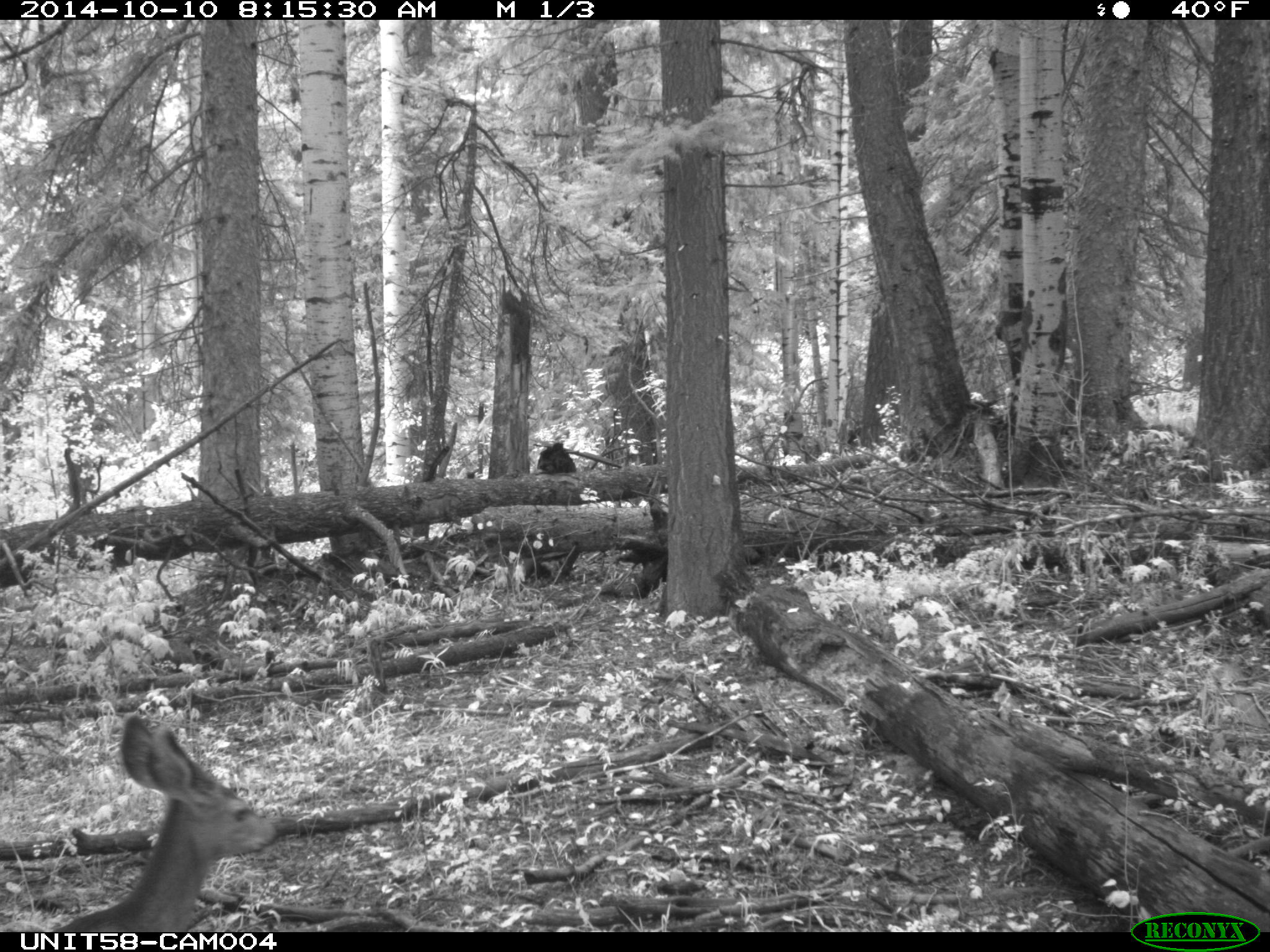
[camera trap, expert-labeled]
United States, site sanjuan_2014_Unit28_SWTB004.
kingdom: Animalia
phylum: Chordata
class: Mammalia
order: Artiodactyla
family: Cervidae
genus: Odocoileus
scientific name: Odocoileus hemionus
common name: mule deer